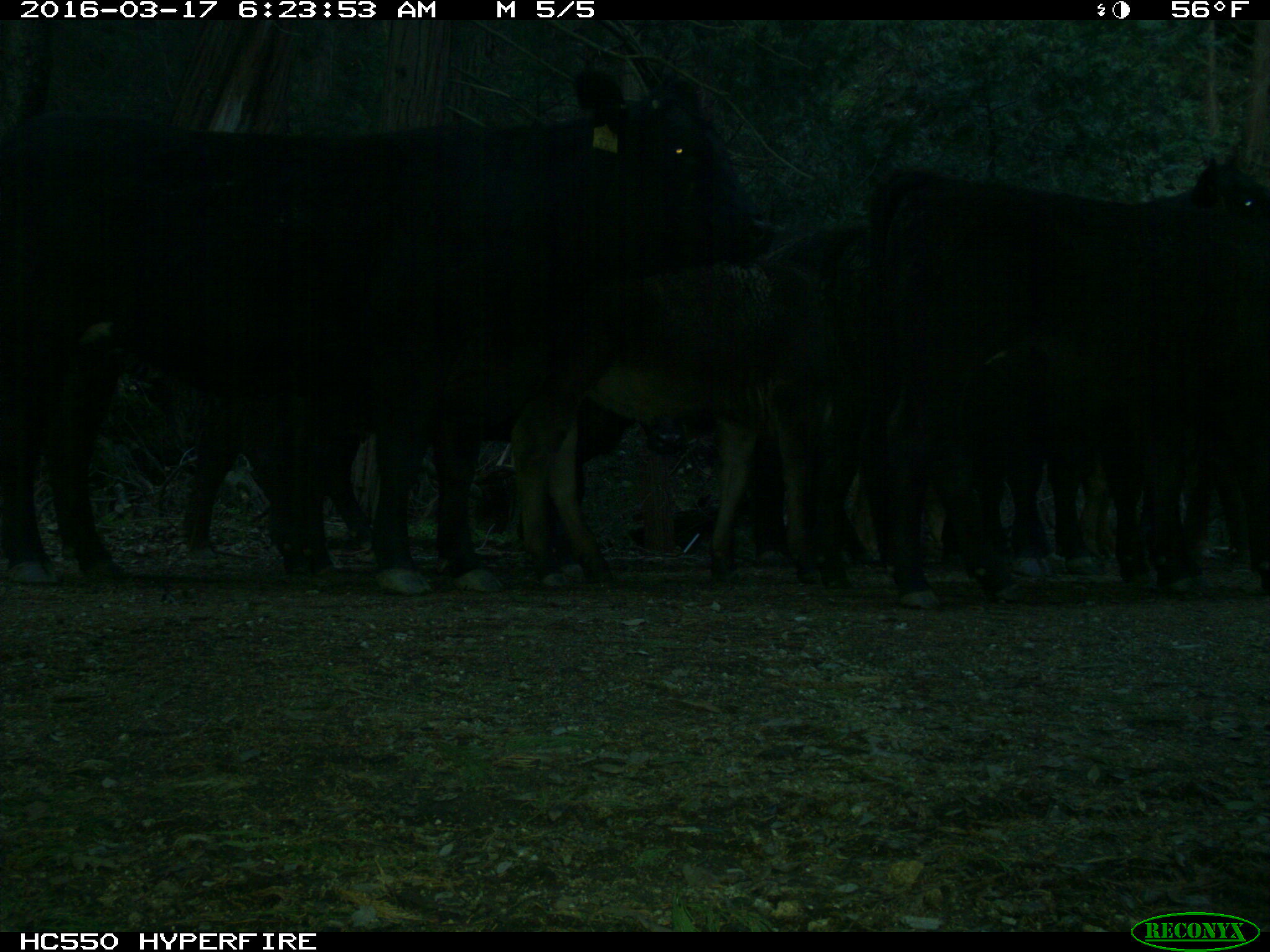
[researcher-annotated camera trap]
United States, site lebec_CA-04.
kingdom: Animalia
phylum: Chordata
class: Mammalia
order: Artiodactyla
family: Bovidae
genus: Bos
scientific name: Bos taurus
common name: domestic cow